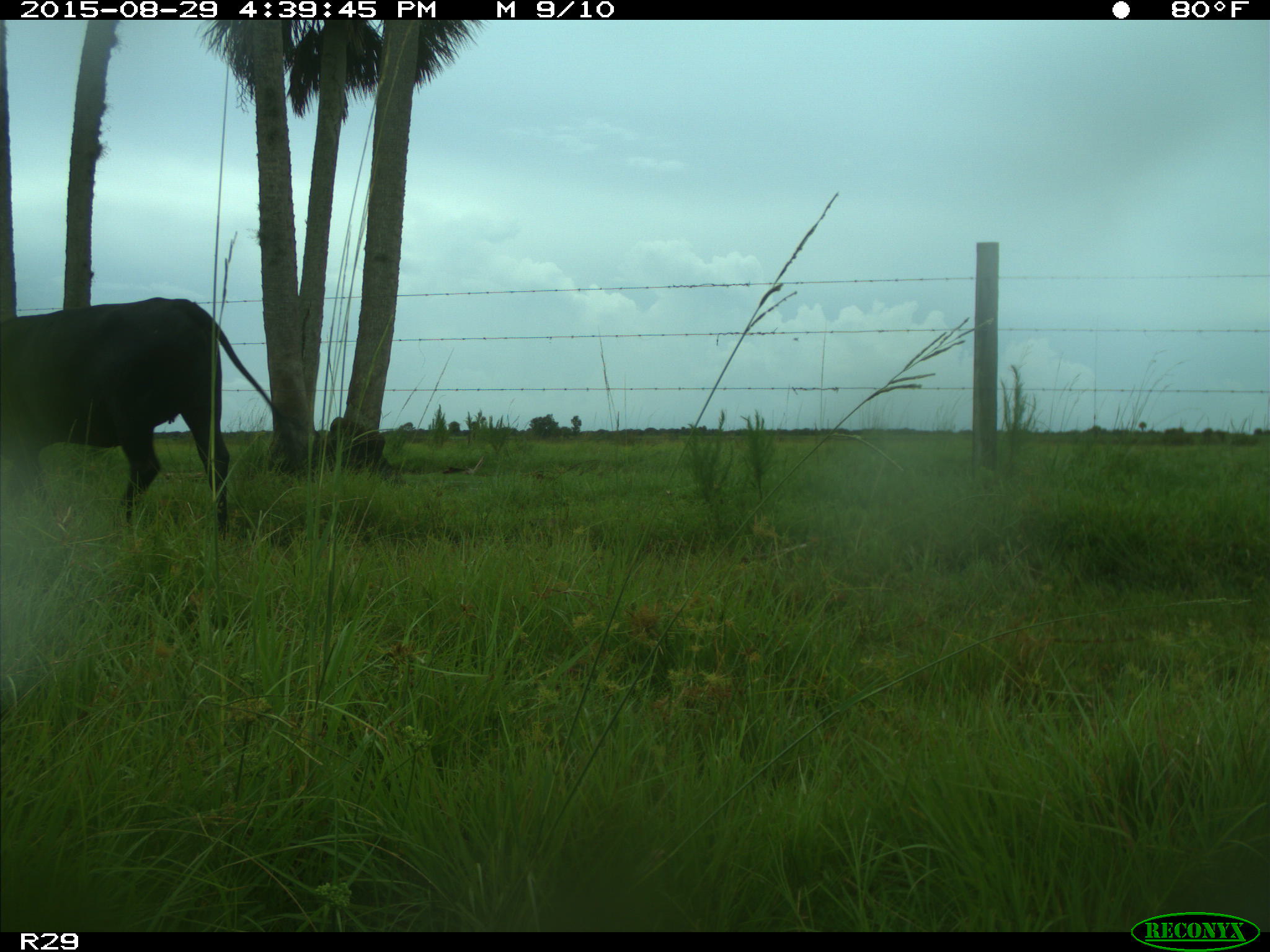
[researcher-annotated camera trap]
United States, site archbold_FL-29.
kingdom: Animalia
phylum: Chordata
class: Mammalia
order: Artiodactyla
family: Bovidae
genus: Bos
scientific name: Bos taurus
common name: domestic cow